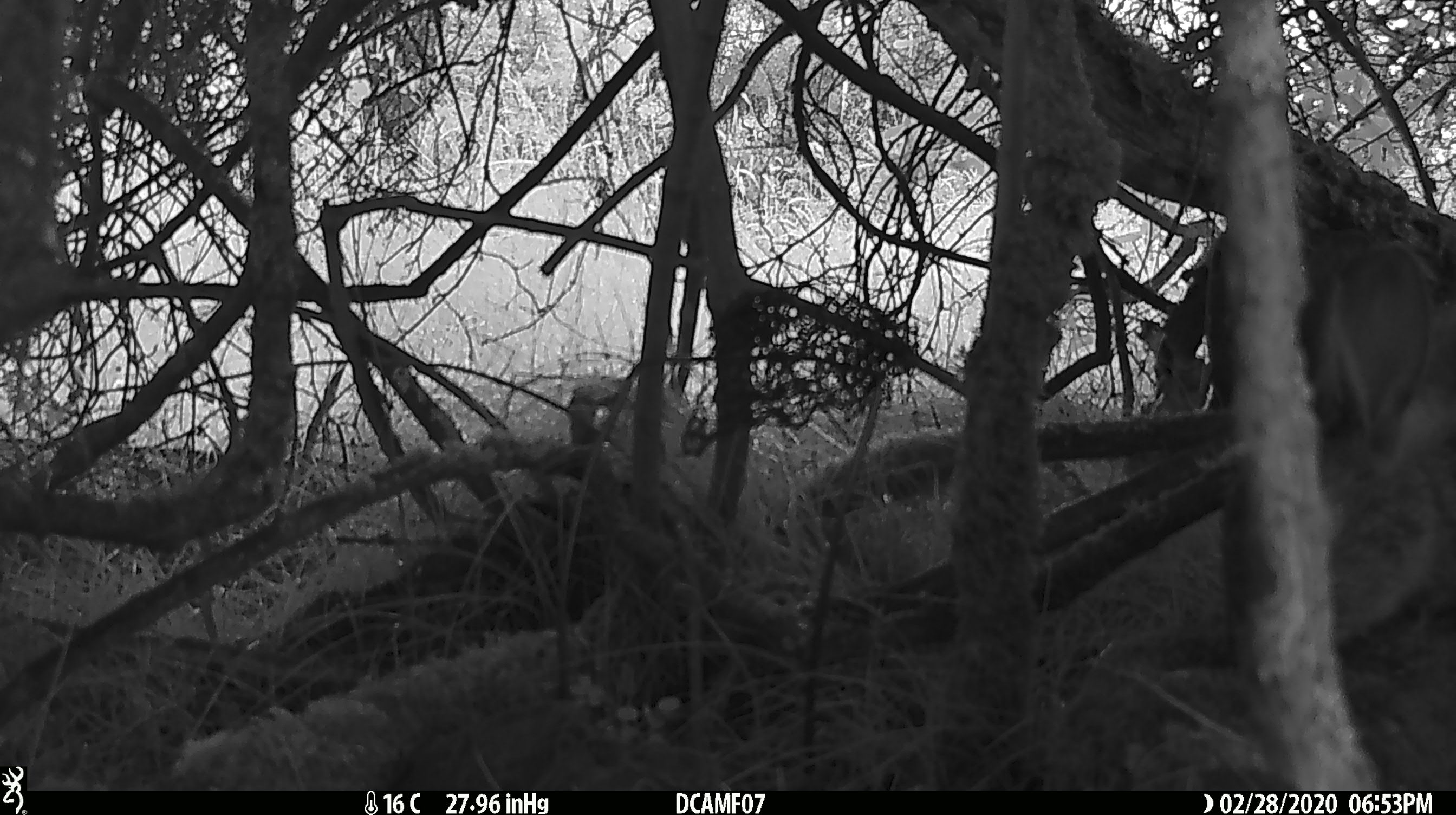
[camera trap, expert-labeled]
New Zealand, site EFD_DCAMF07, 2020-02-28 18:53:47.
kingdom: Animalia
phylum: Chordata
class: Mammalia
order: Lagomorpha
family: Leporidae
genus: Oryctolagus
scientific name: Oryctolagus cuniculus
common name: european rabbit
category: rabbit